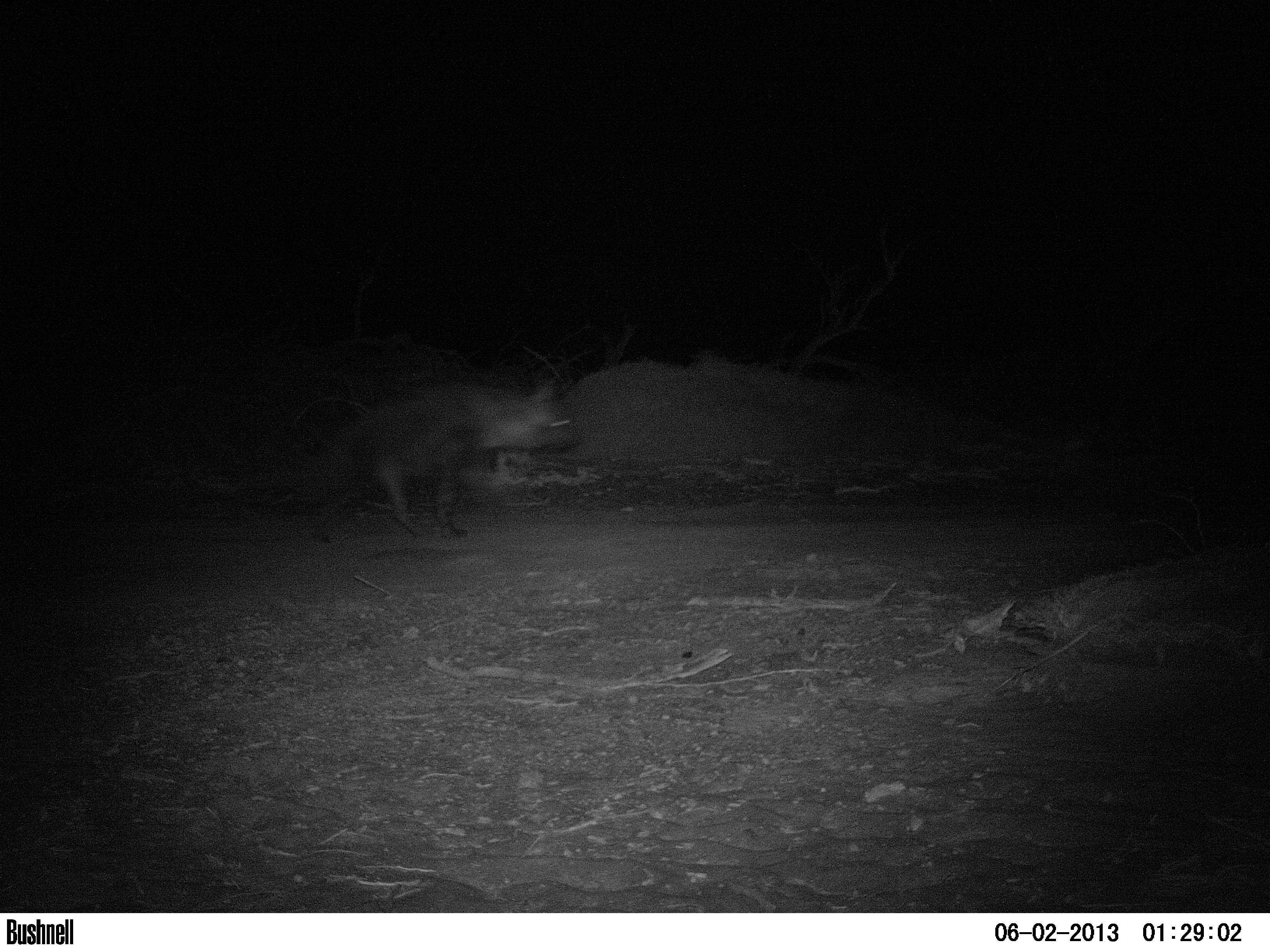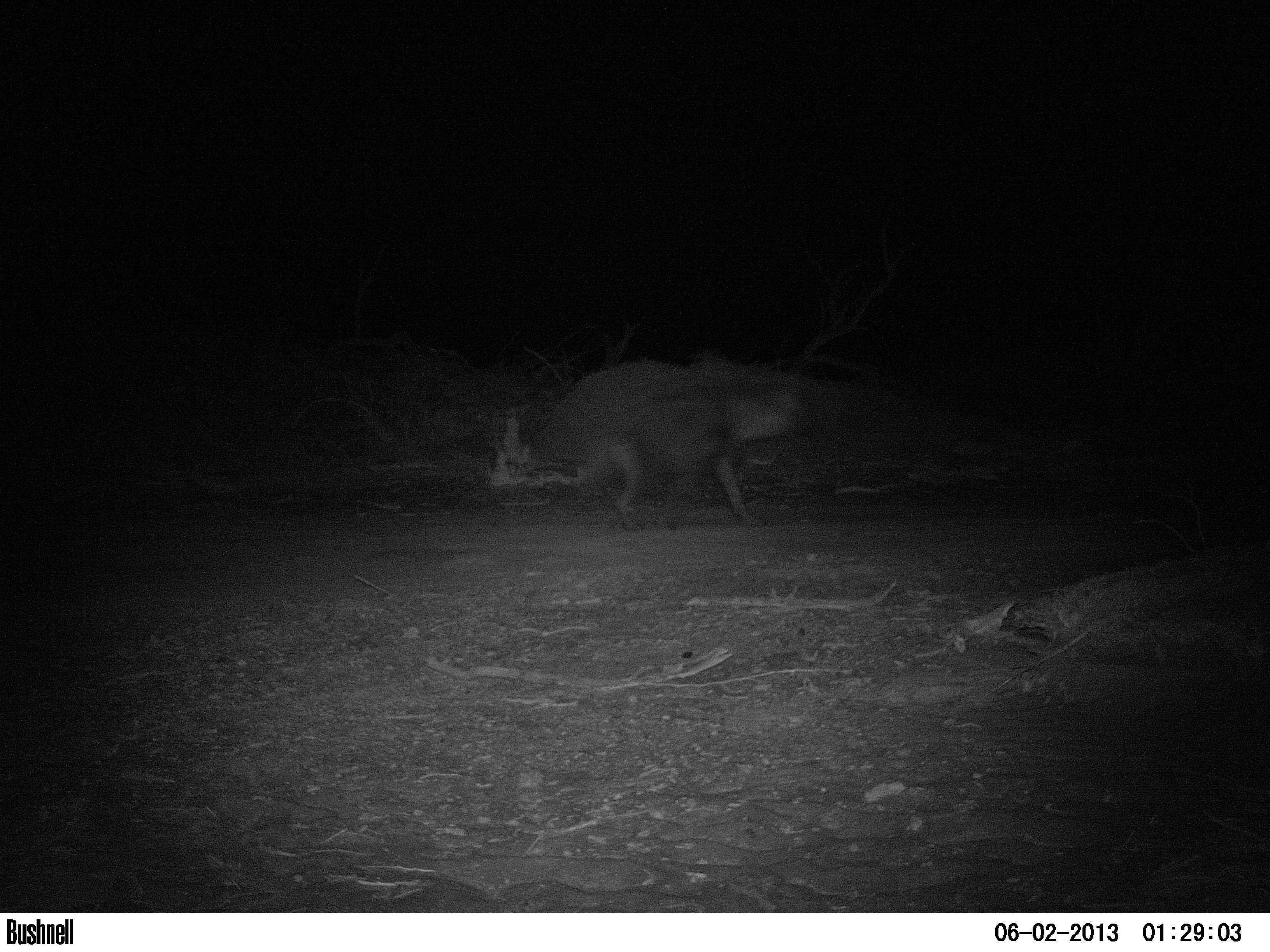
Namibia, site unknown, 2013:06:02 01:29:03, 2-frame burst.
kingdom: Animalia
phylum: Chordata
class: Mammalia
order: Carnivora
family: Hyaenidae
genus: Parahyaena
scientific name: Parahyaena brunnea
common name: brown hyena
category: hyaena brunnea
Hyaena brunnea (brown hyena) (Parahyaena brunnea).